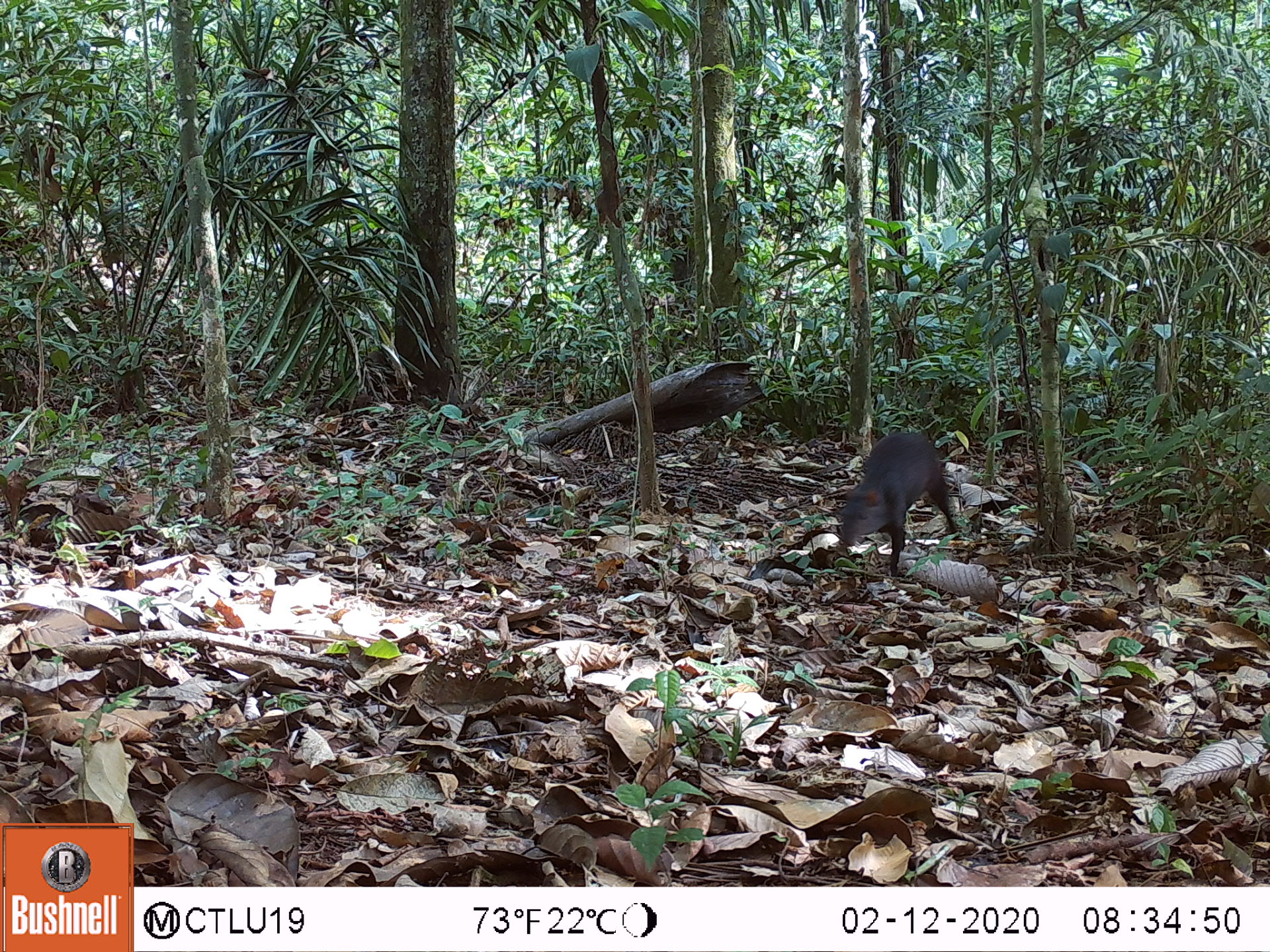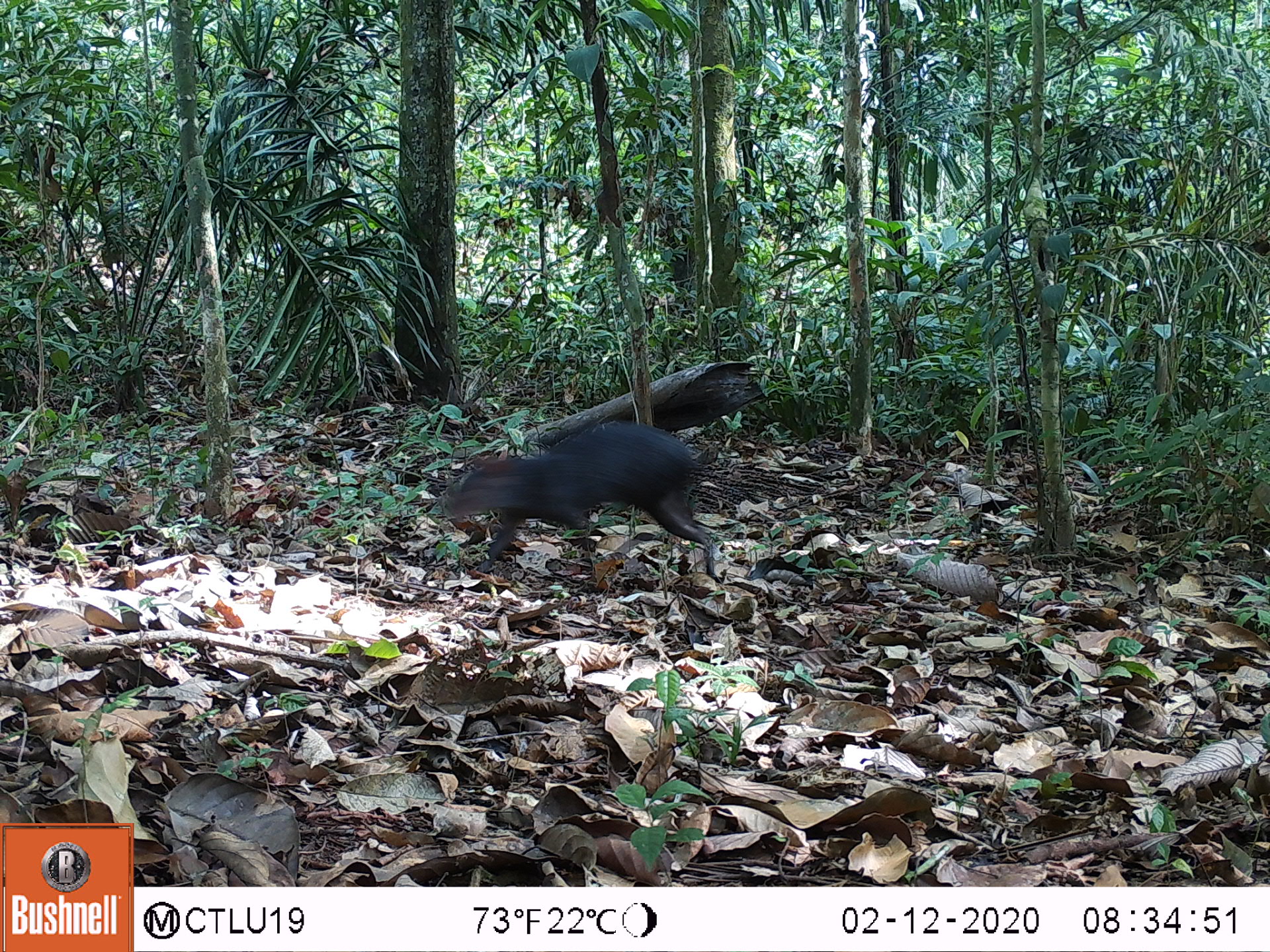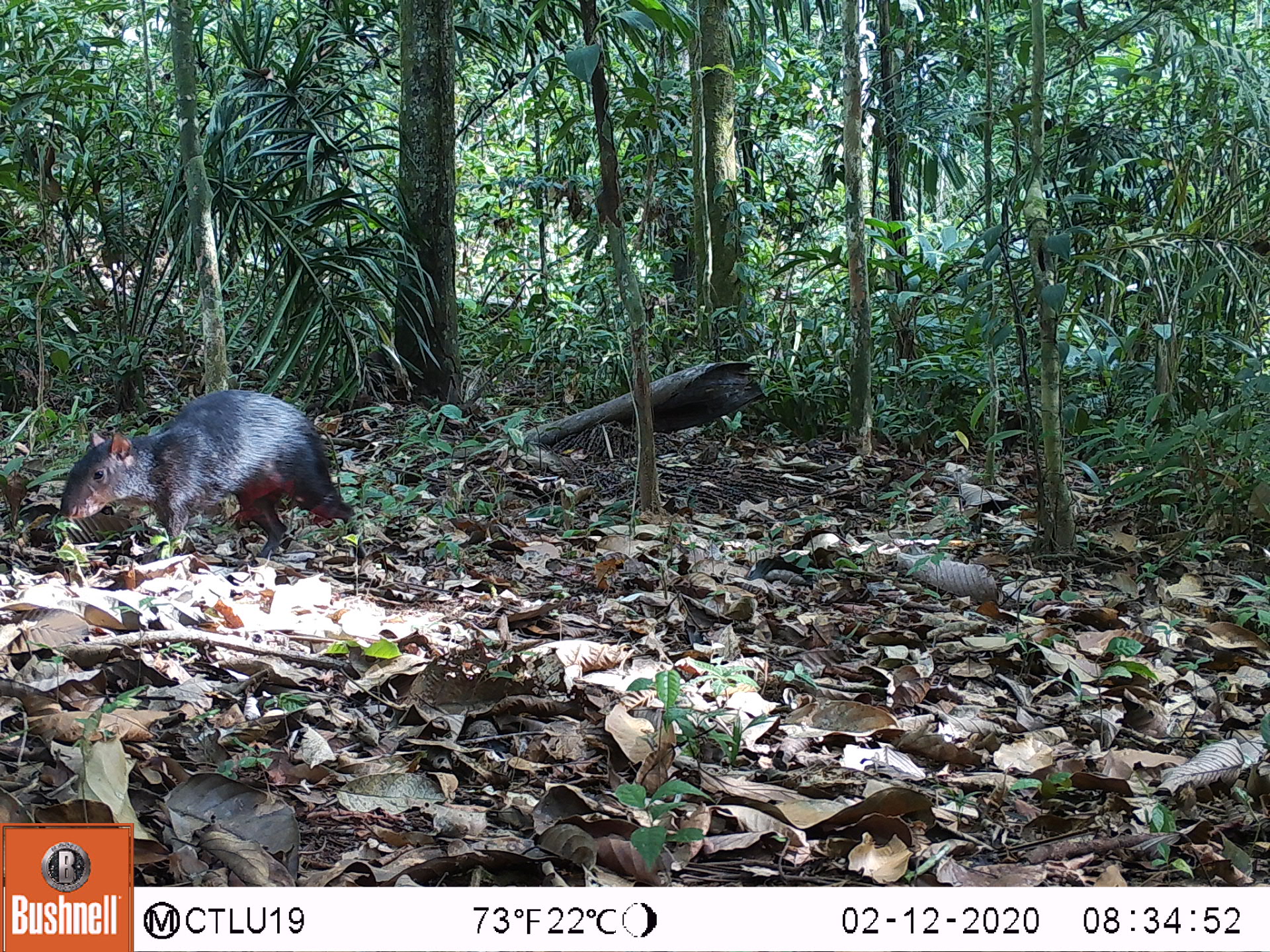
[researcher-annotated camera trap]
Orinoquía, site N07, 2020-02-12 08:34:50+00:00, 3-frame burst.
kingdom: Animalia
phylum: Chordata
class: Mammalia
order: Rodentia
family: Dasyproctidae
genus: Dasyprocta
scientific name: Dasyprocta fuliginosa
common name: black agouti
Black agouti (Dasyprocta fuliginosa).